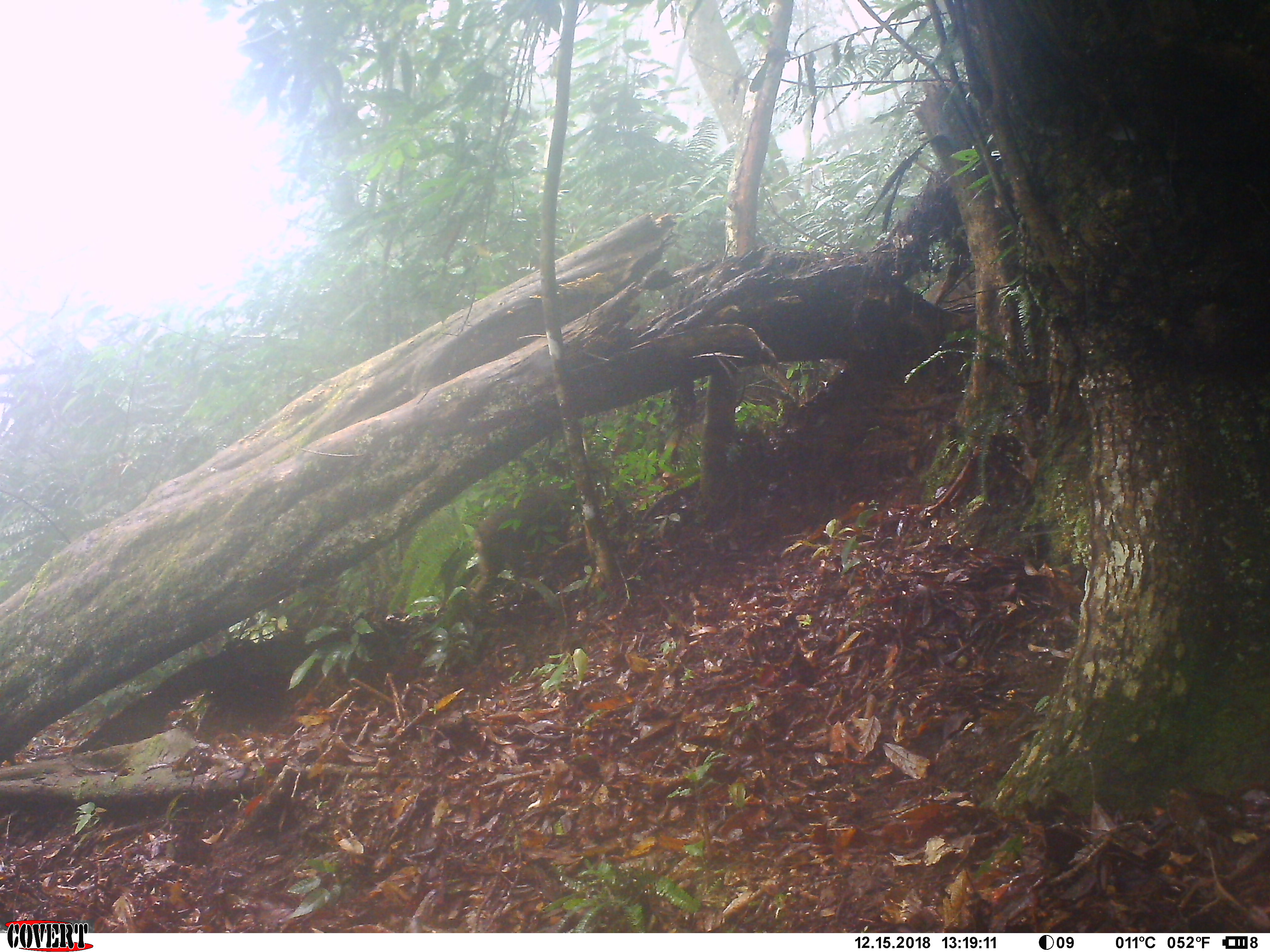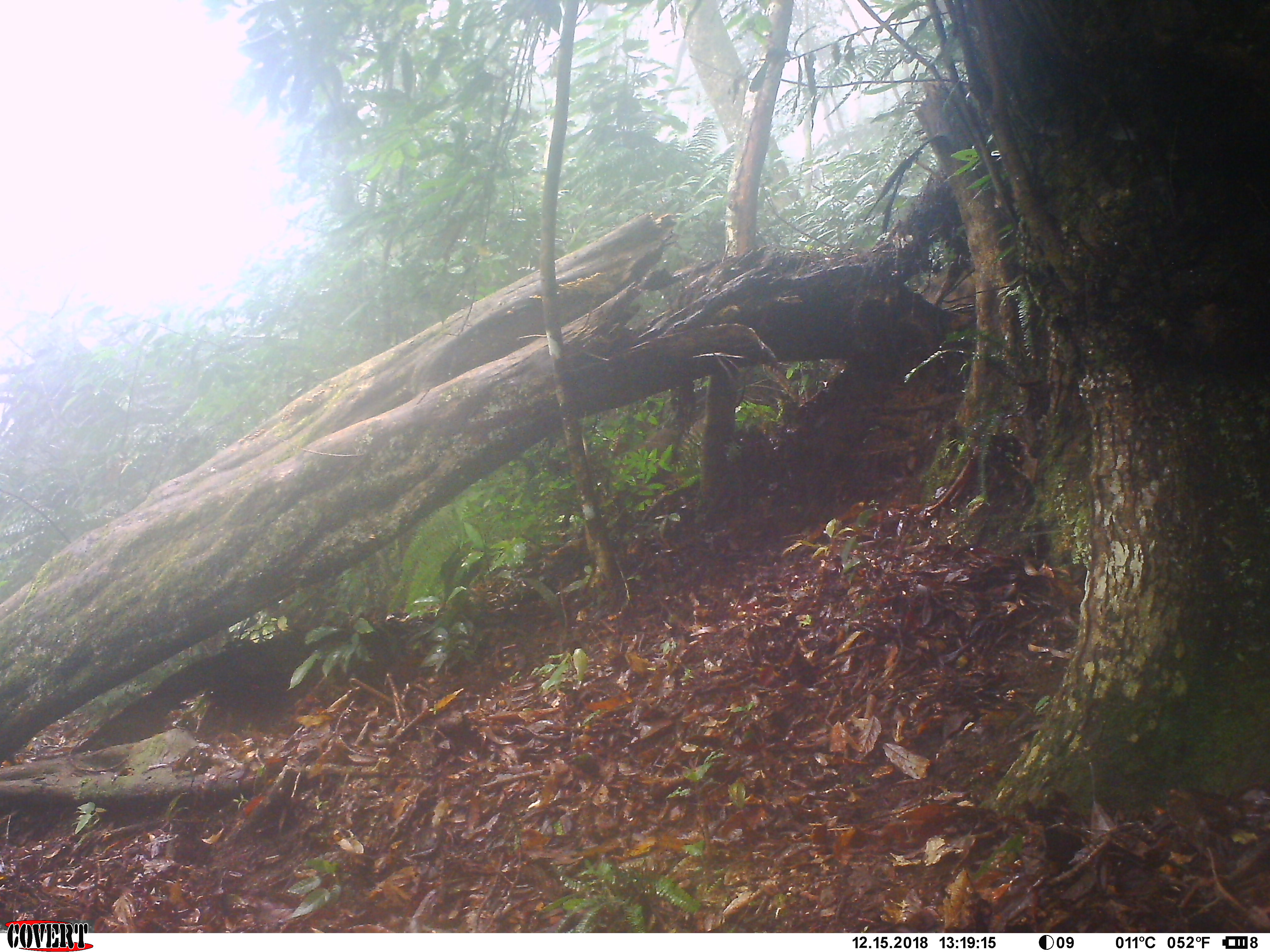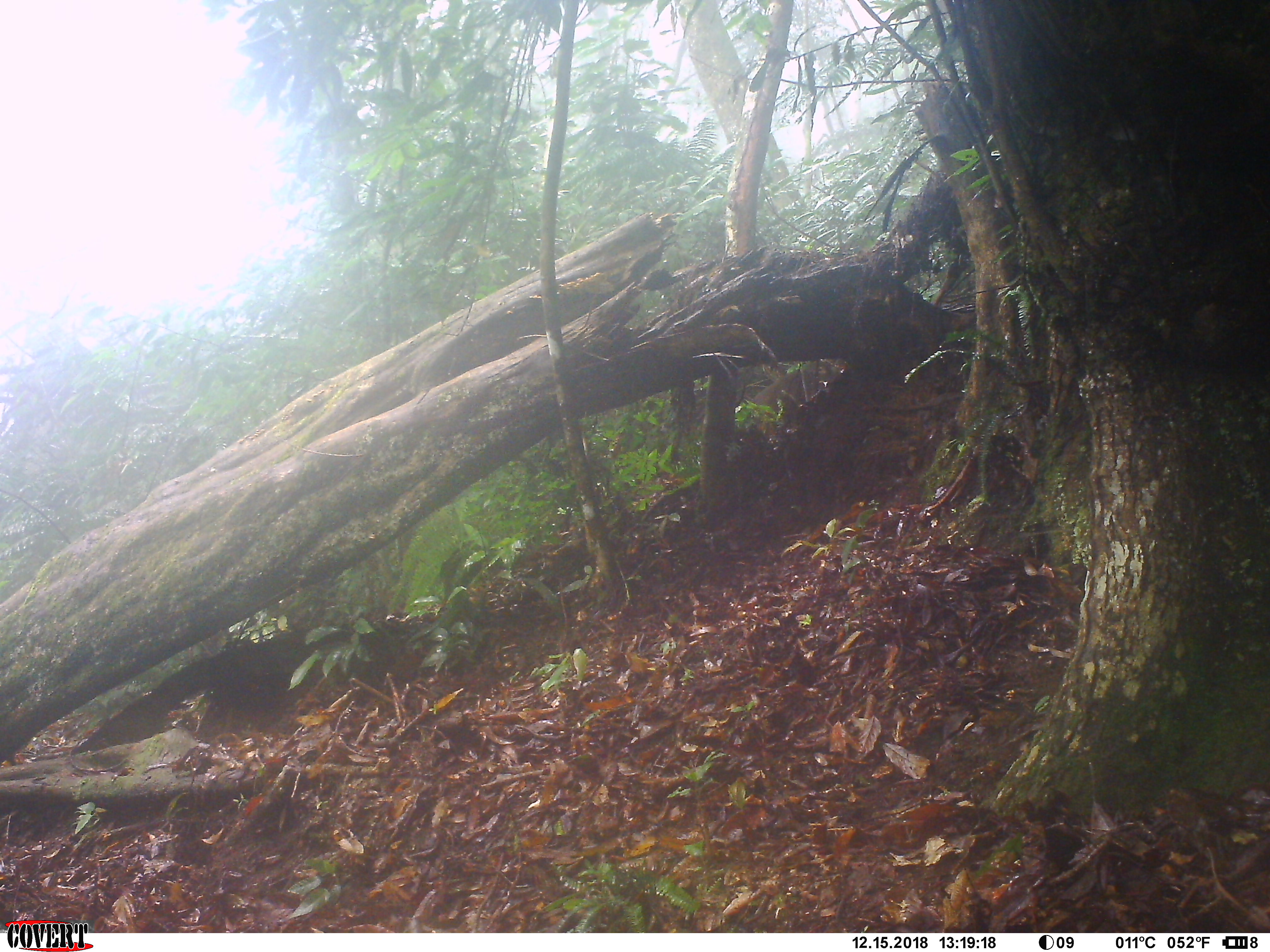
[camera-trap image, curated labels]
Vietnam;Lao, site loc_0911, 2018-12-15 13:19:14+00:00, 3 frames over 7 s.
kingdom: Animalia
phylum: Chordata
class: Mammalia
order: Primates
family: Cercopithecidae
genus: Macaca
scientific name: Macaca arctoides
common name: stump-tailed macaque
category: stump tailed macaque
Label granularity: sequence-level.